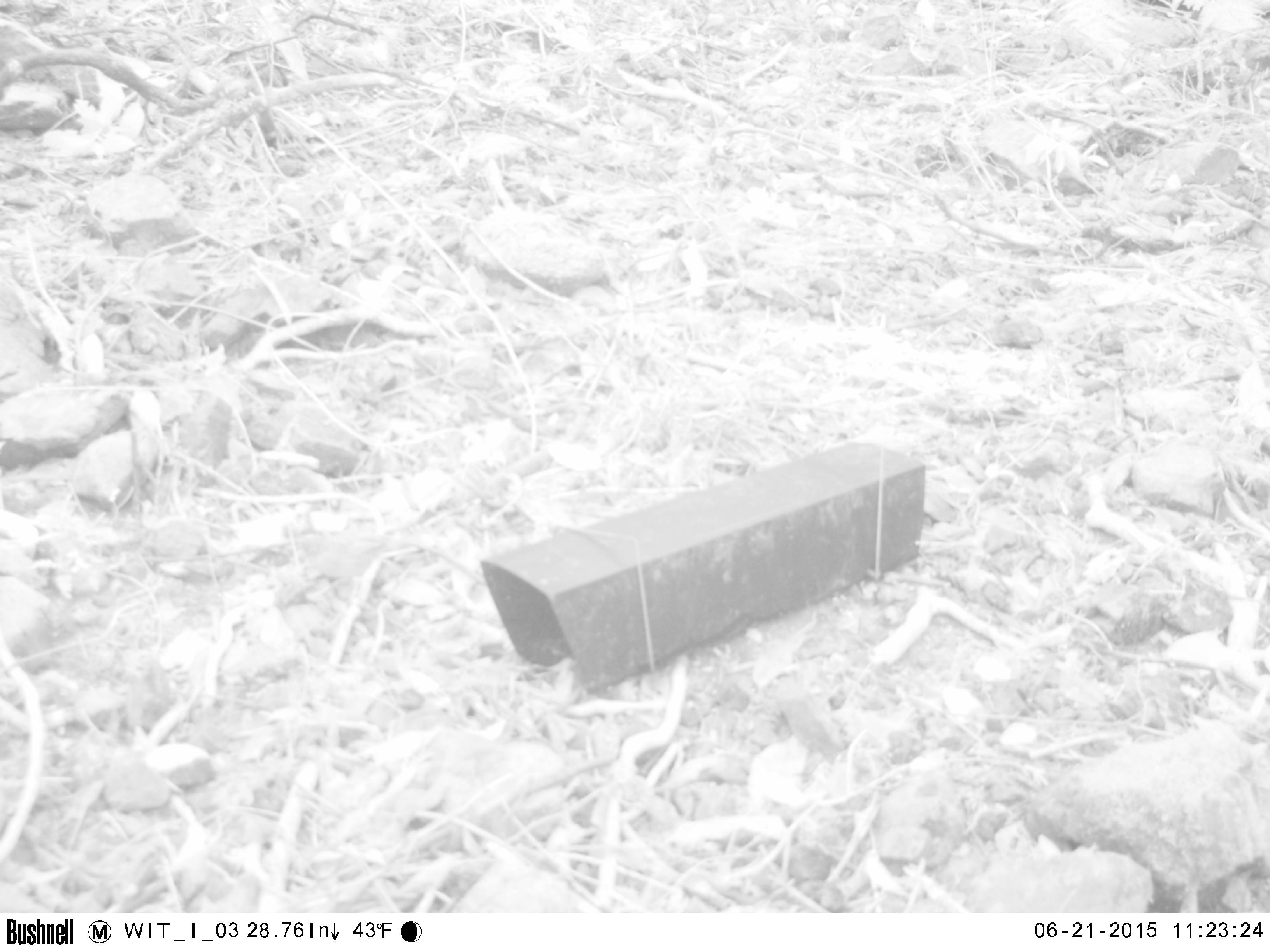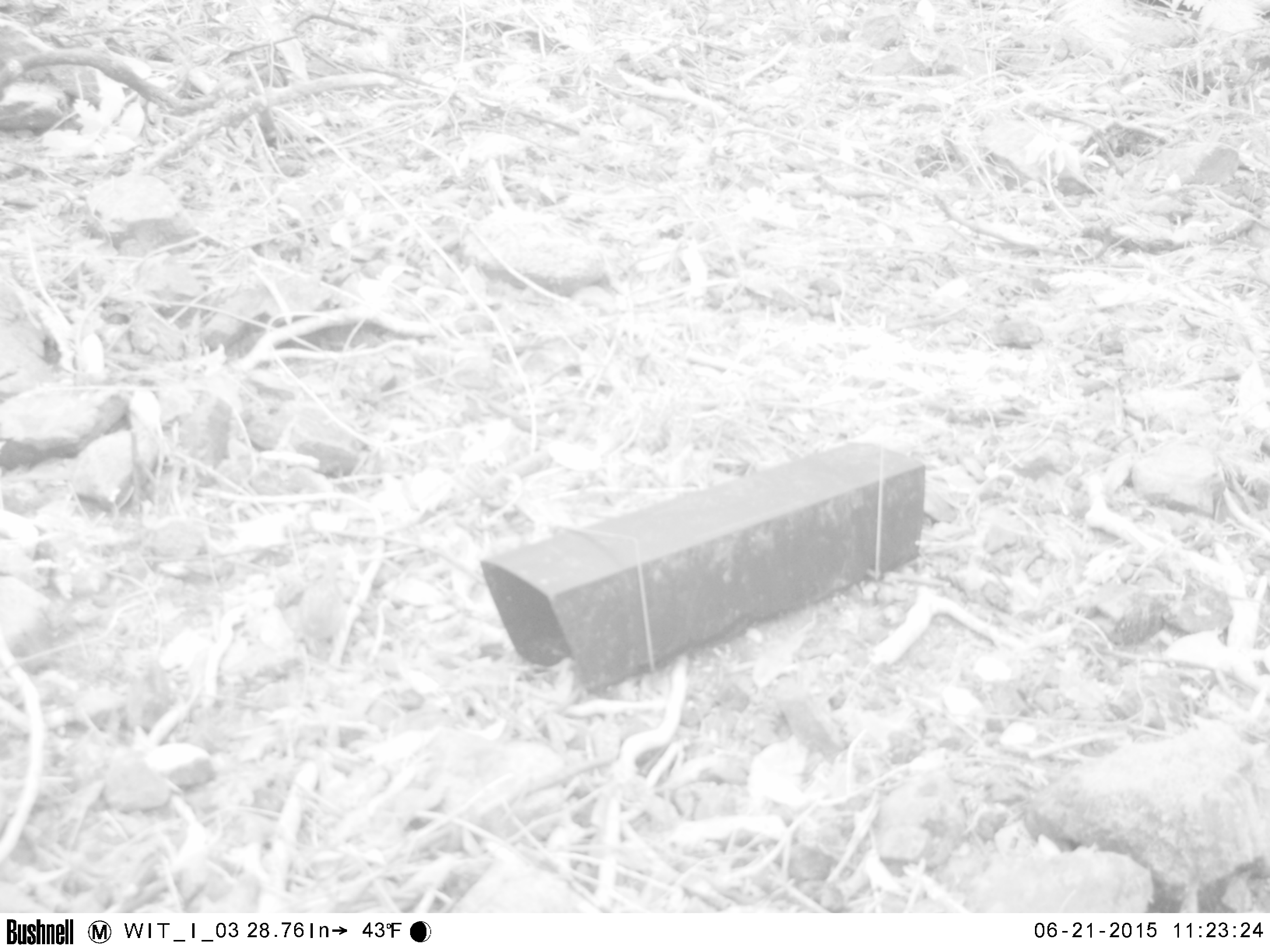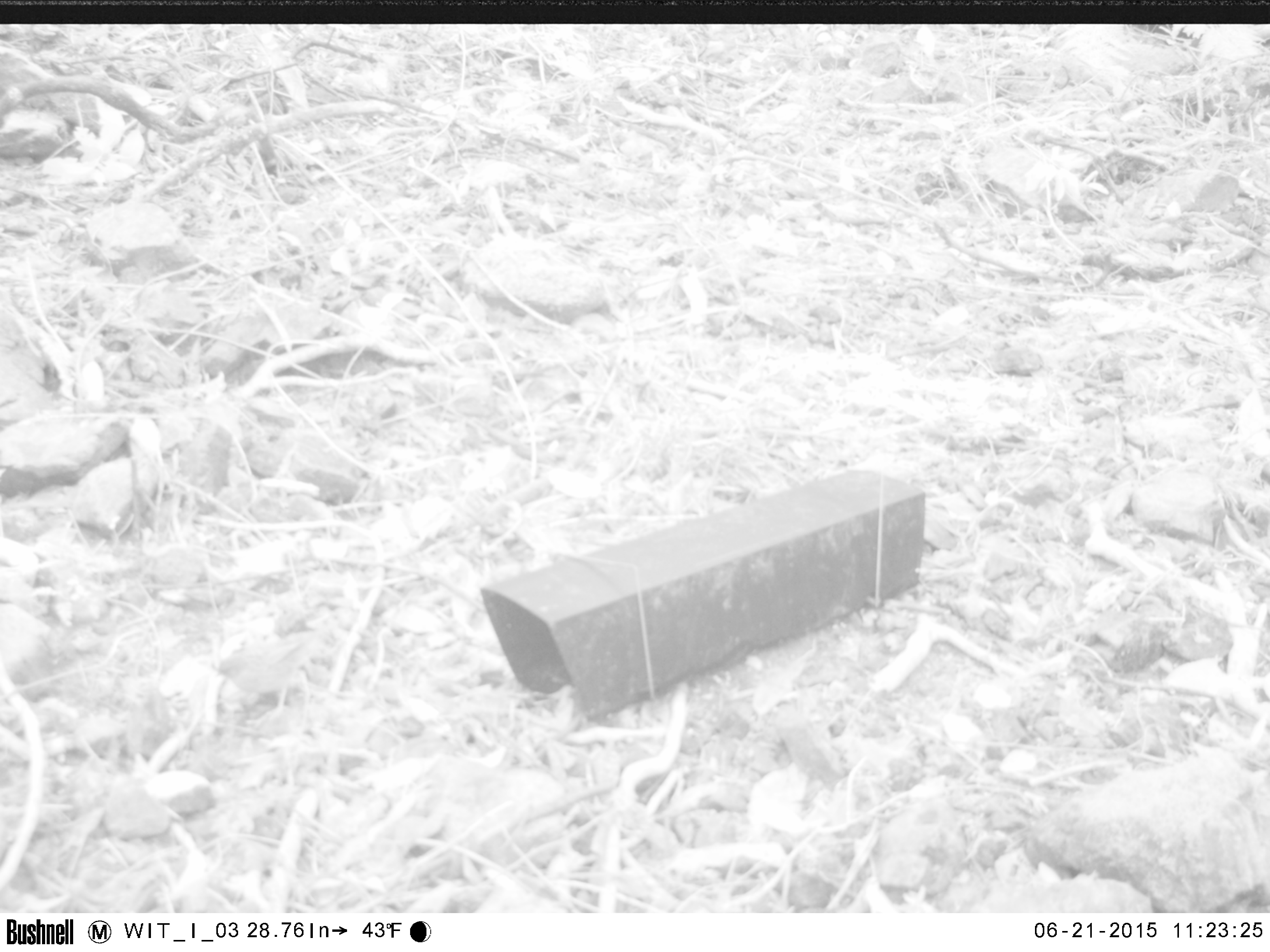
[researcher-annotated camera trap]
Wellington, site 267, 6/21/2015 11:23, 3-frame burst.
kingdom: Animalia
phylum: Chordata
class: Aves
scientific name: Aves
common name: bird